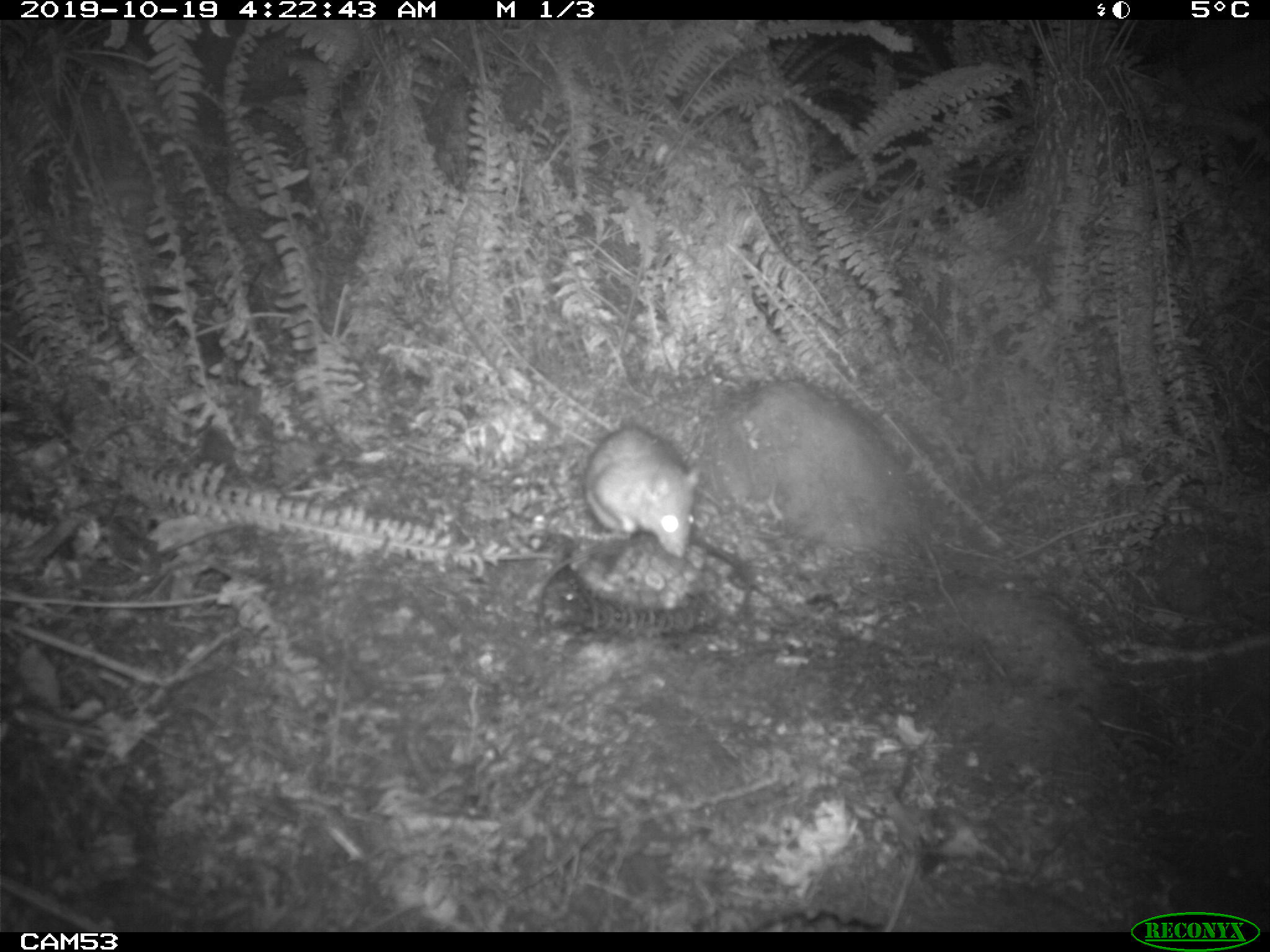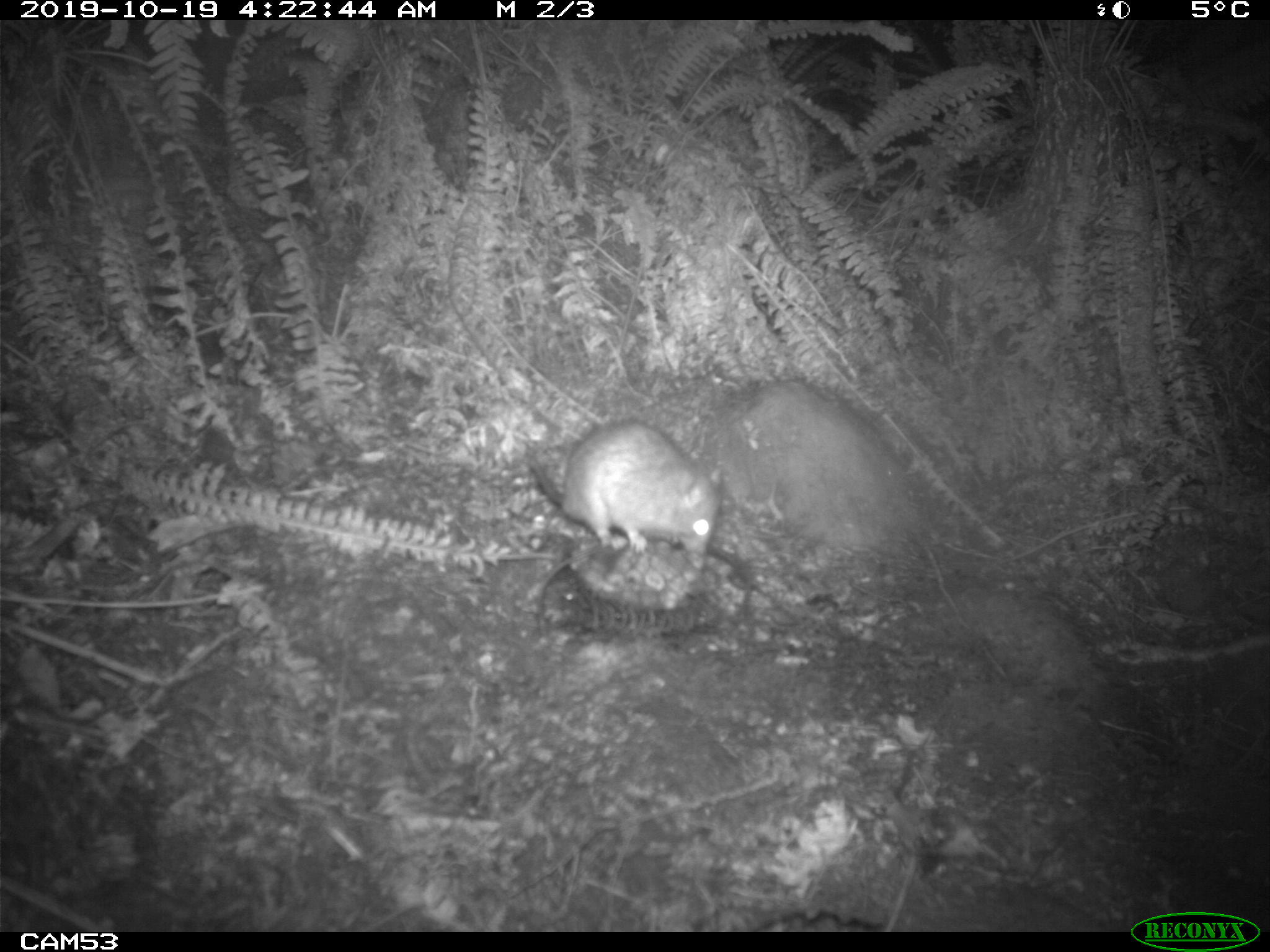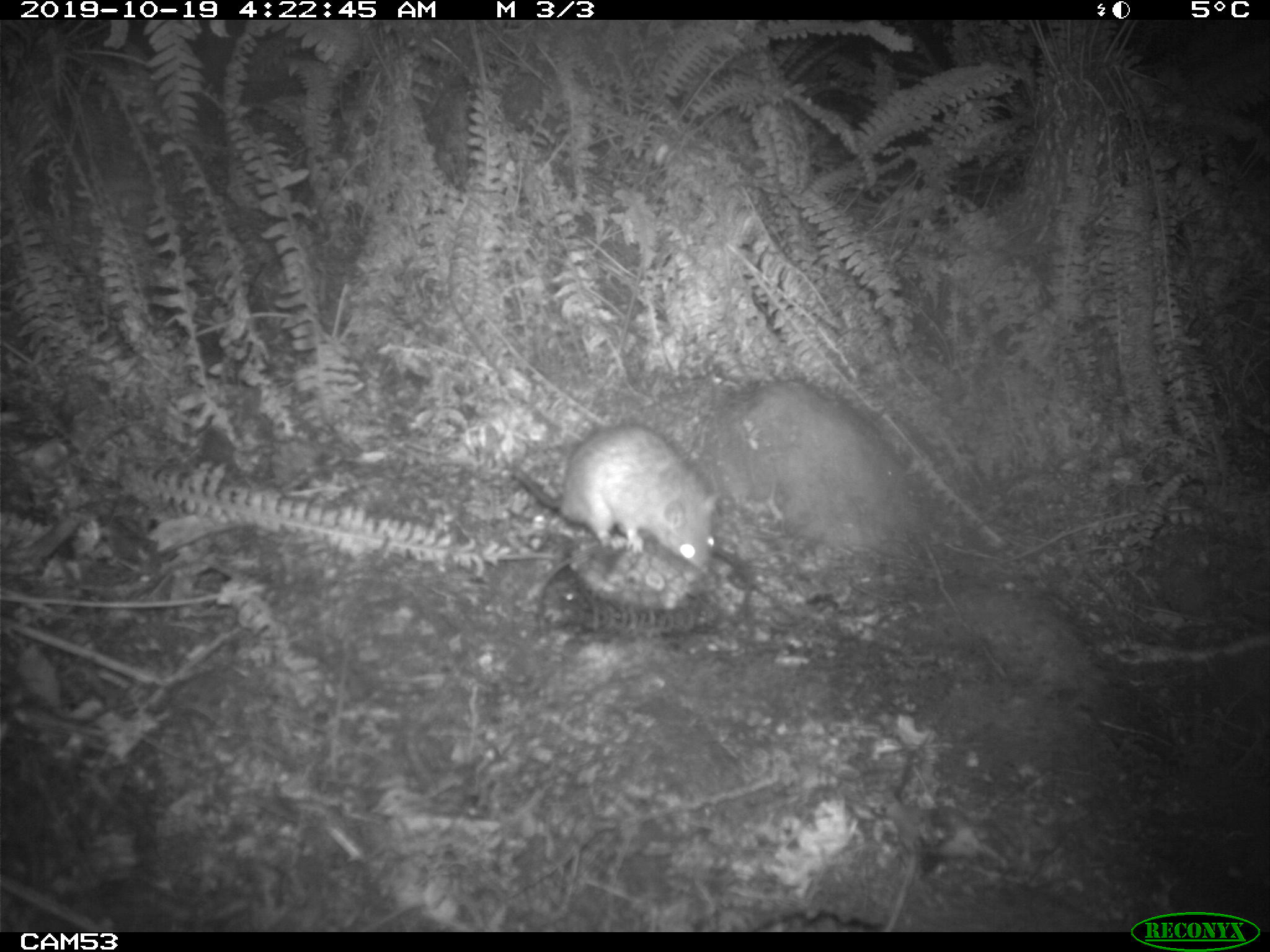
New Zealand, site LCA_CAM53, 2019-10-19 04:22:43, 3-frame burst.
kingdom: Animalia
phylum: Chordata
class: Mammalia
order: Rodentia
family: Muridae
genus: Rattus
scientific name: Rattus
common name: rat